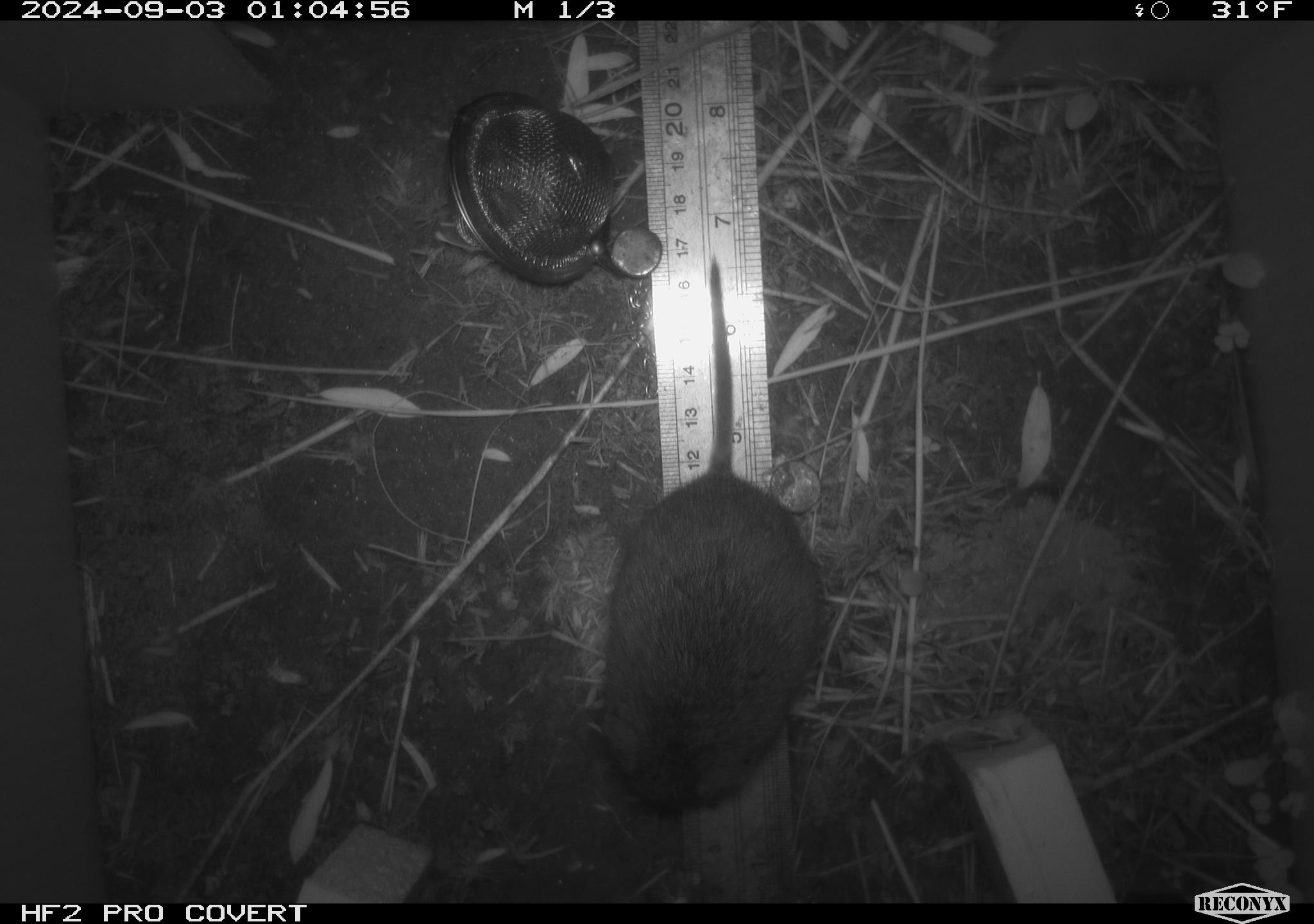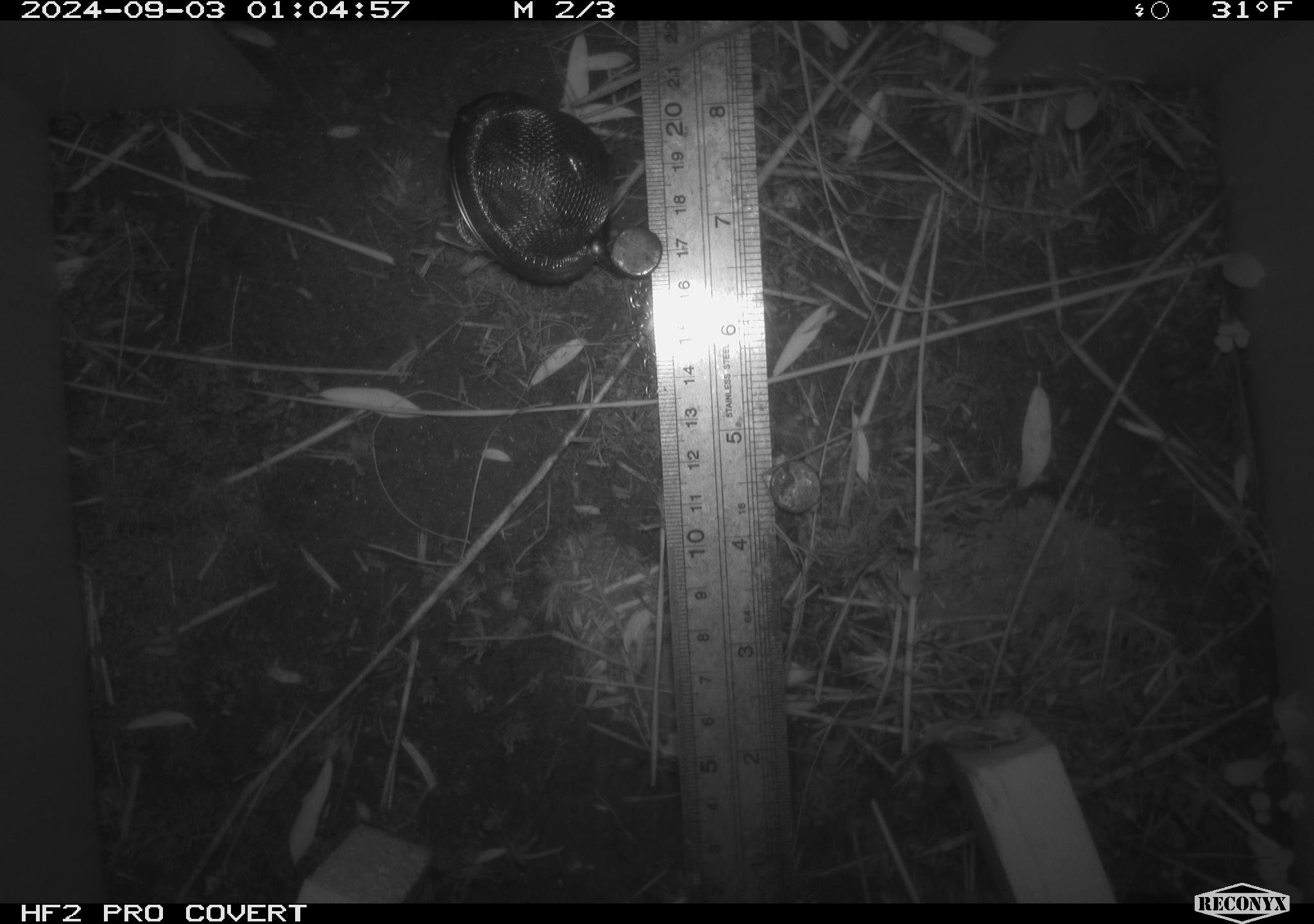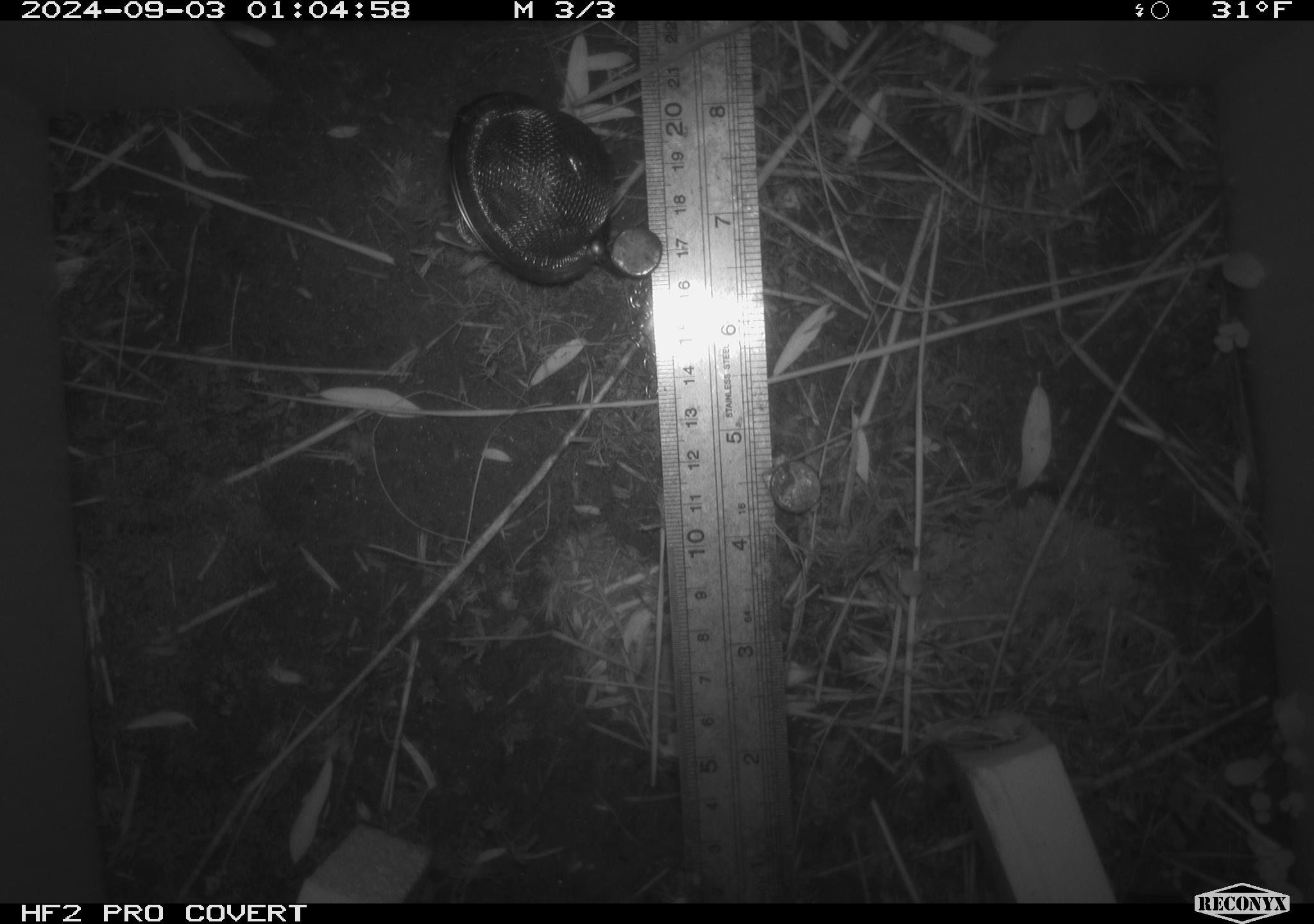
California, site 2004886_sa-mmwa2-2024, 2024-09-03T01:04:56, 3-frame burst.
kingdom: Animalia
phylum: Chordata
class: Mammalia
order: Rodentia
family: Cricetidae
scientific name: Arvicolinae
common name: voles, lemmings, and muskrats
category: arvicolinae subfamily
Arvicolinae subfamily (voles, lemmings, and muskrats) (Arvicolinae).